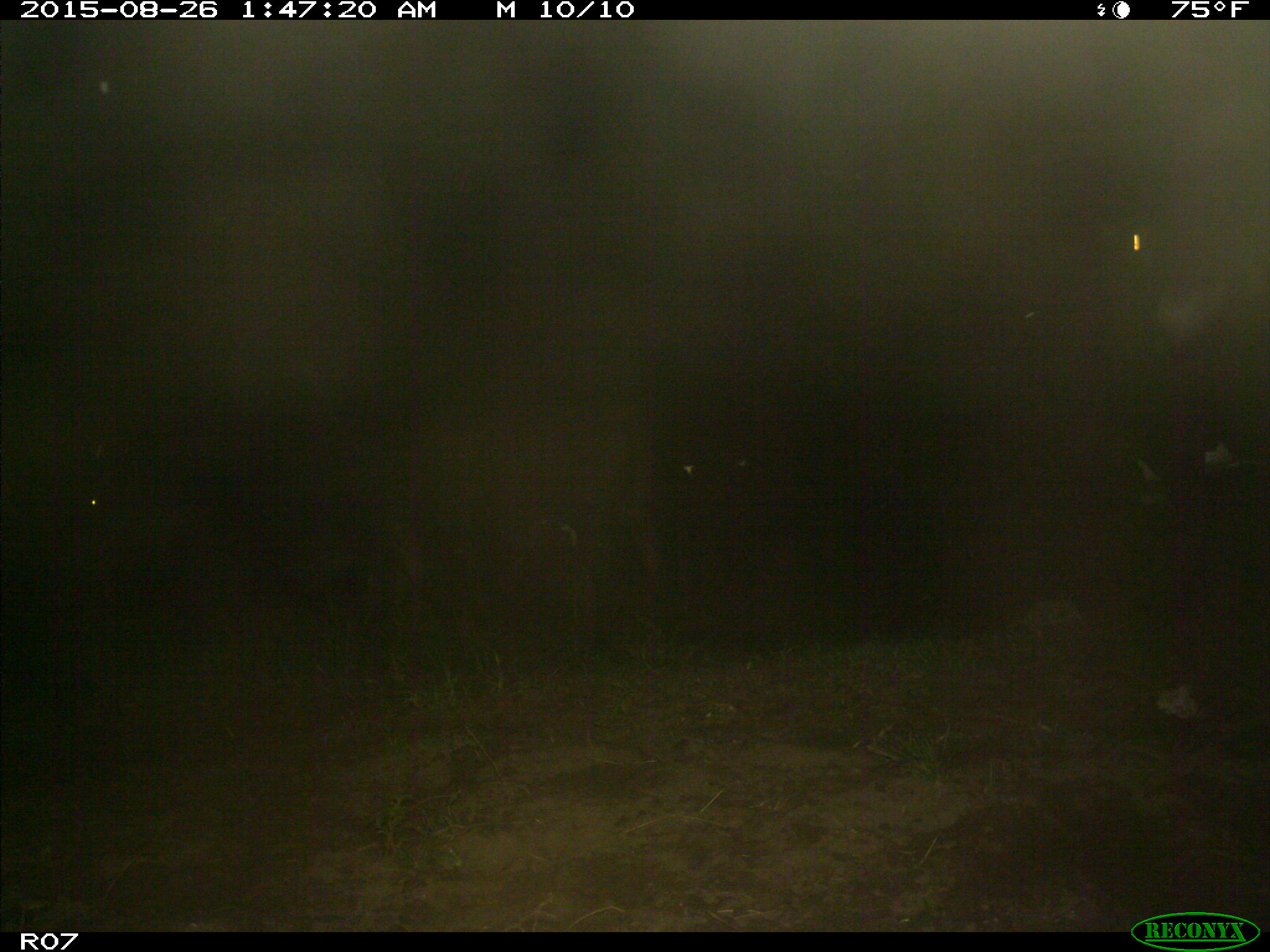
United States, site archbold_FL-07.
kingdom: Animalia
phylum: Chordata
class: Mammalia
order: Artiodactyla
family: Bovidae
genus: Bos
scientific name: Bos taurus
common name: domestic cow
Bos taurus (domestic cow).